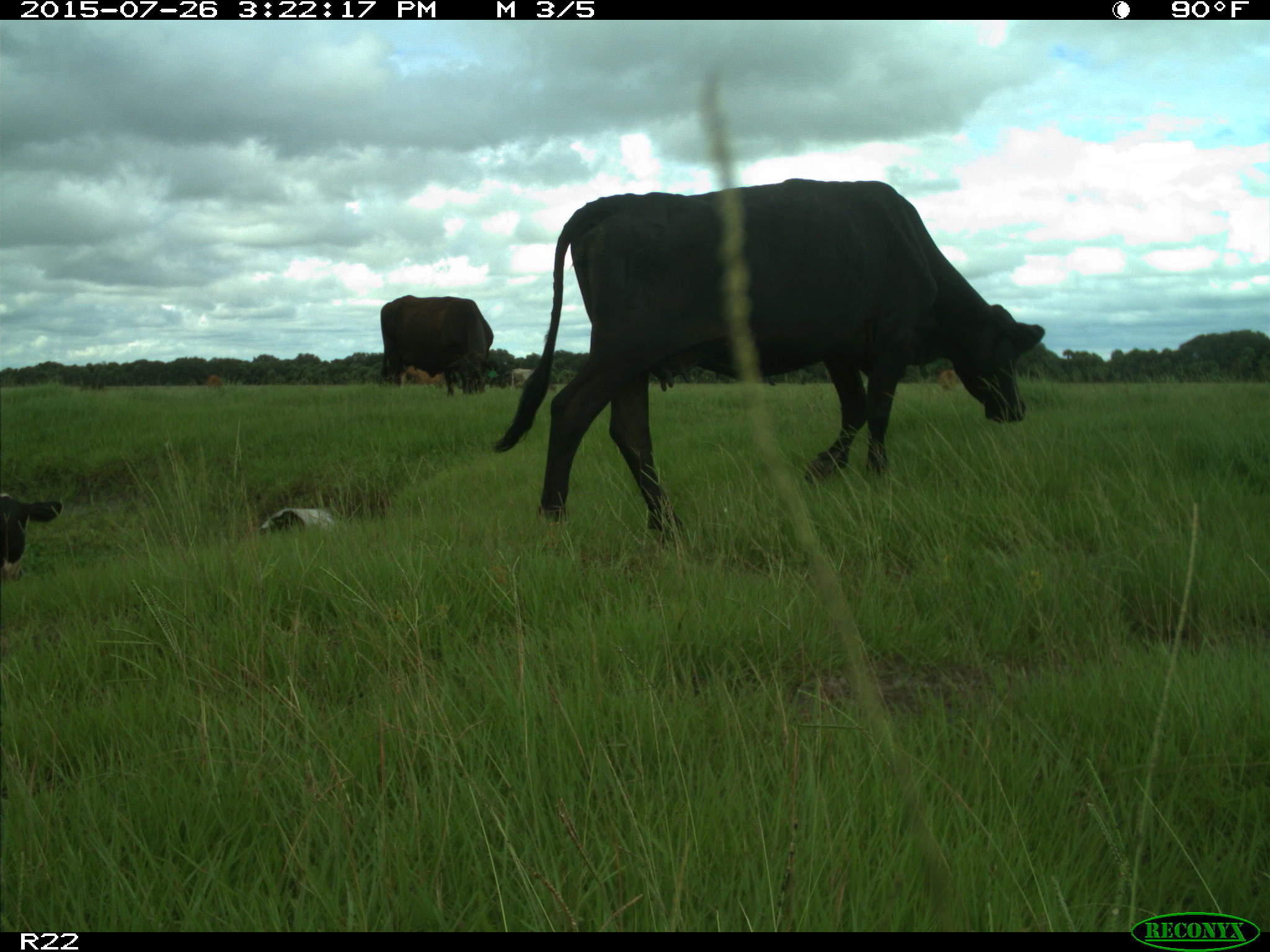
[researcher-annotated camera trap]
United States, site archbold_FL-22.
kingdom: Animalia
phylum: Chordata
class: Mammalia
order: Artiodactyla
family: Bovidae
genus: Bos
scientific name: Bos taurus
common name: domestic cow